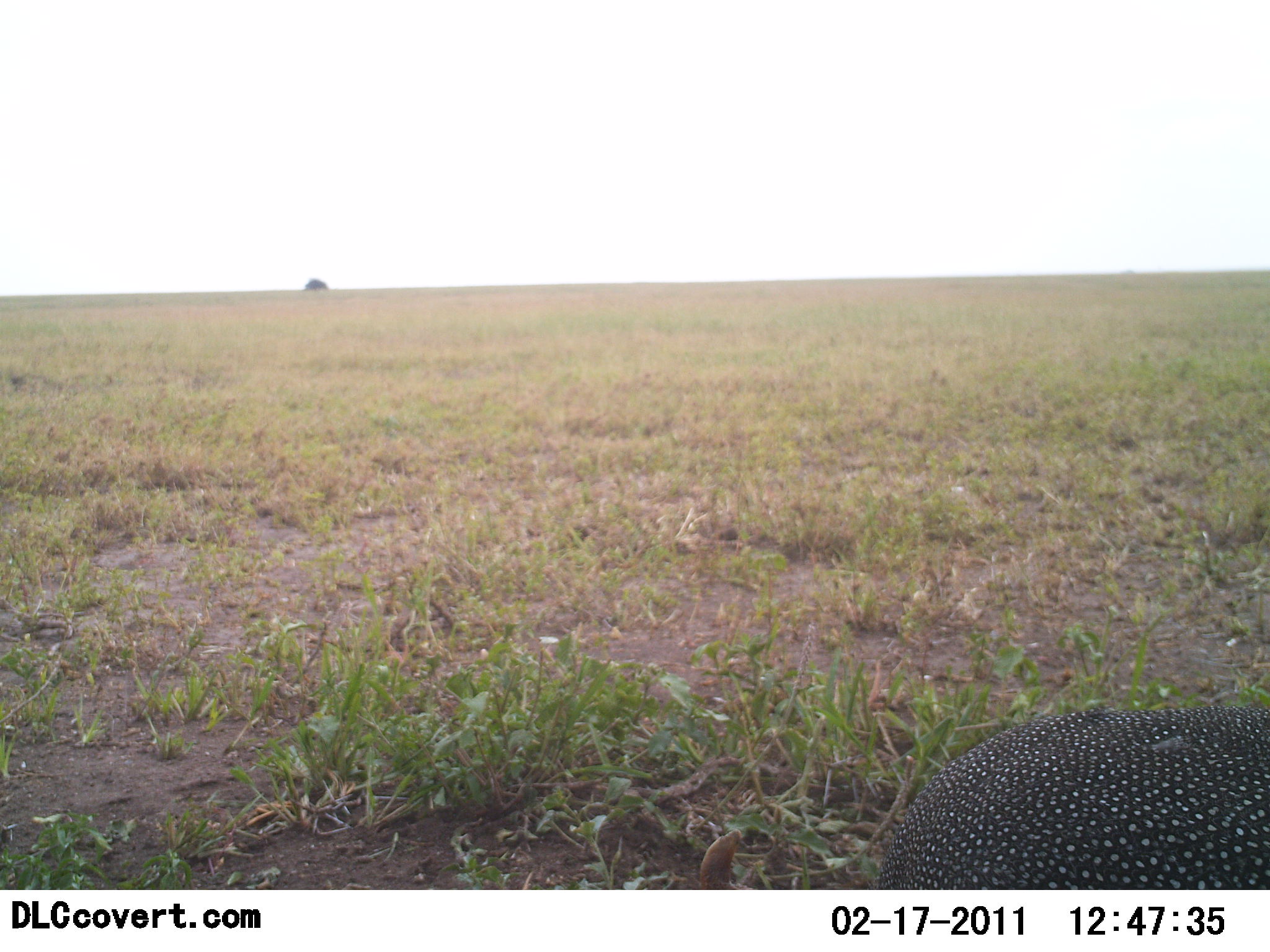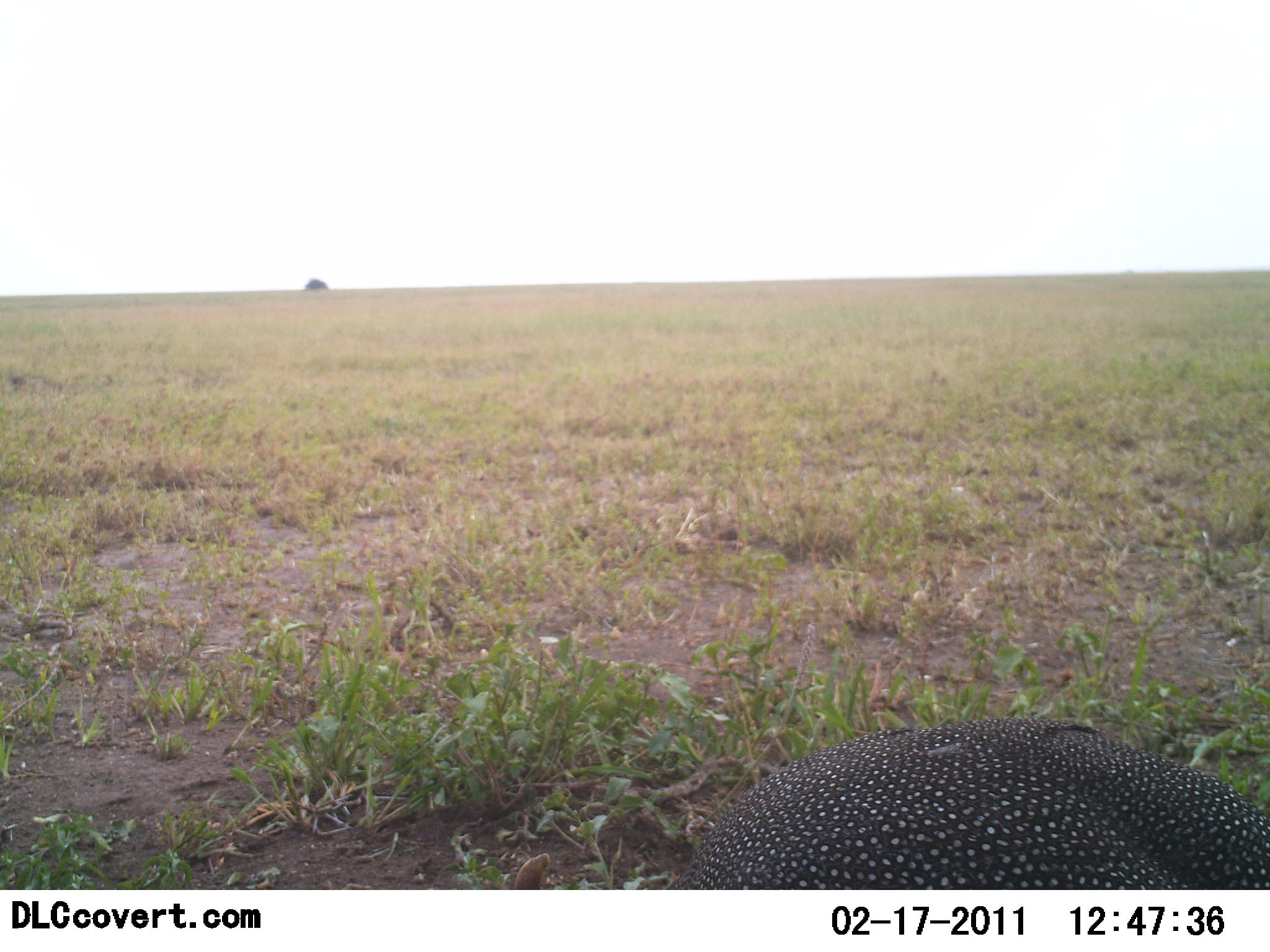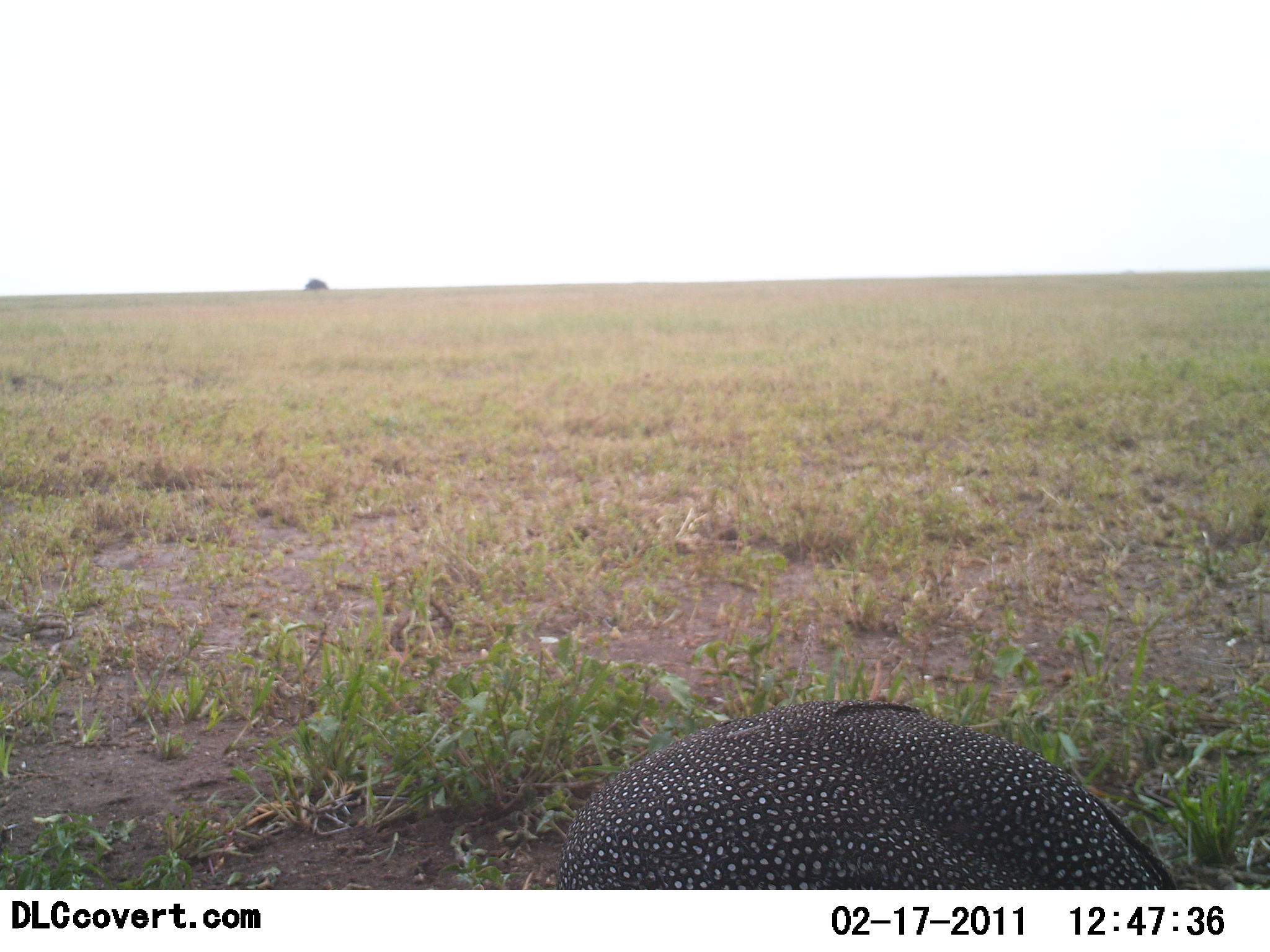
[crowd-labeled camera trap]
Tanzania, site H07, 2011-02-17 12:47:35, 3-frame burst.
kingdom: Animalia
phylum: Chordata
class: Aves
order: Galliformes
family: Numididae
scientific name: Numididae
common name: guinea fowl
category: guineafowl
Guineafowl (guinea fowl) (Numididae), count 1. Behavior (volunteer vote fractions): standing 9%, resting 0%, moving 64%, interacting 0%. Young present (vote fraction): 0%. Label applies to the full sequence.